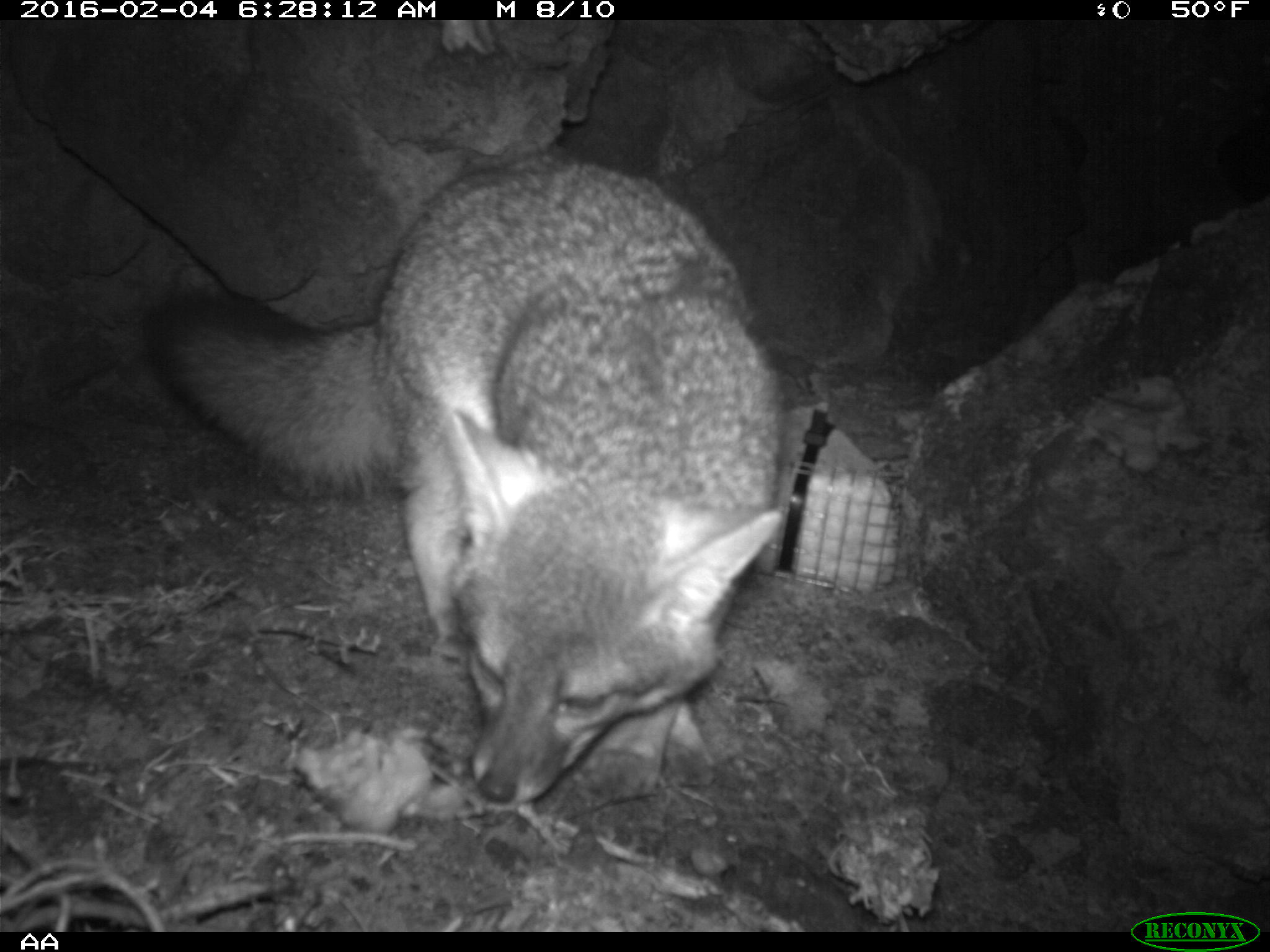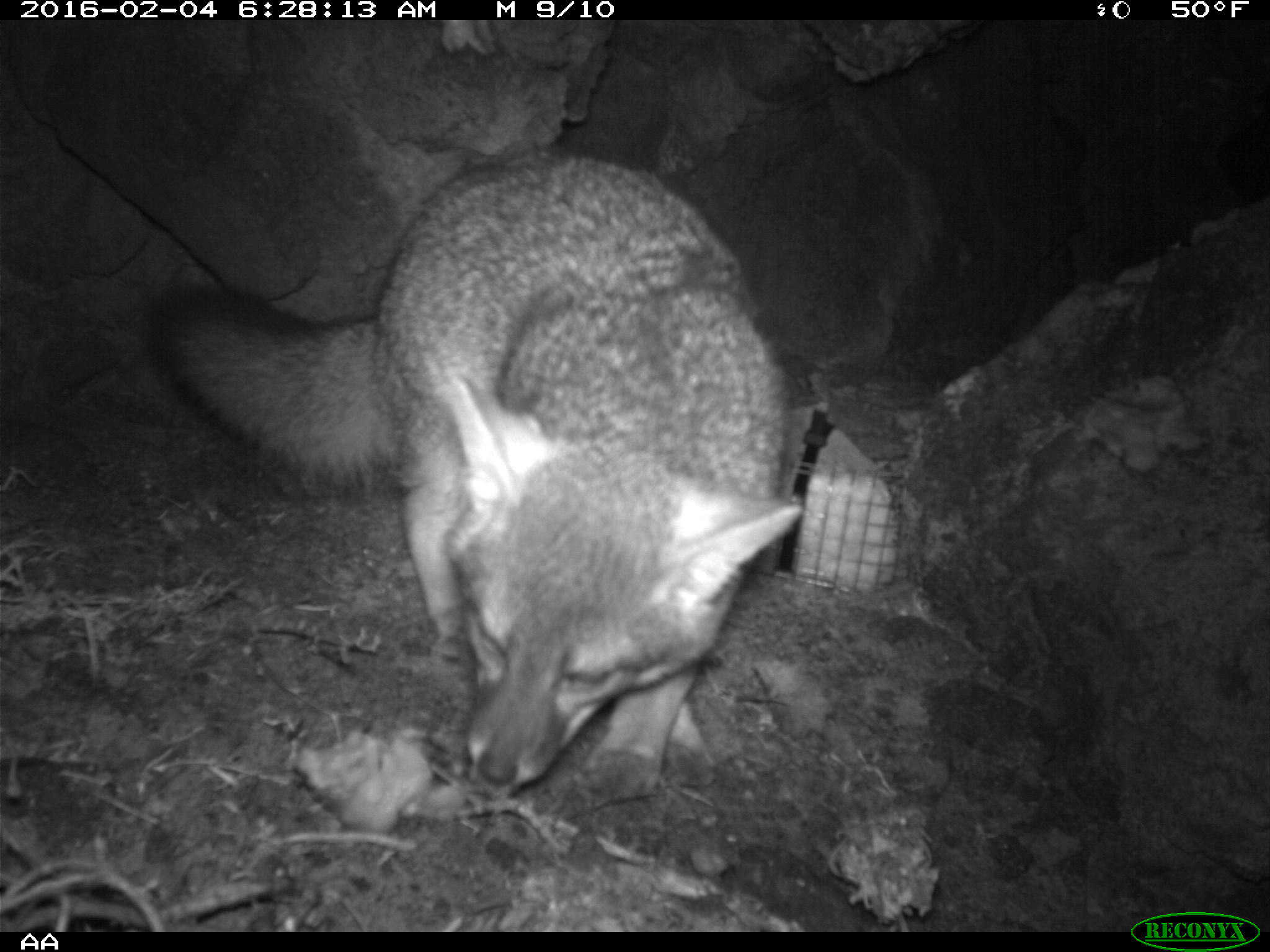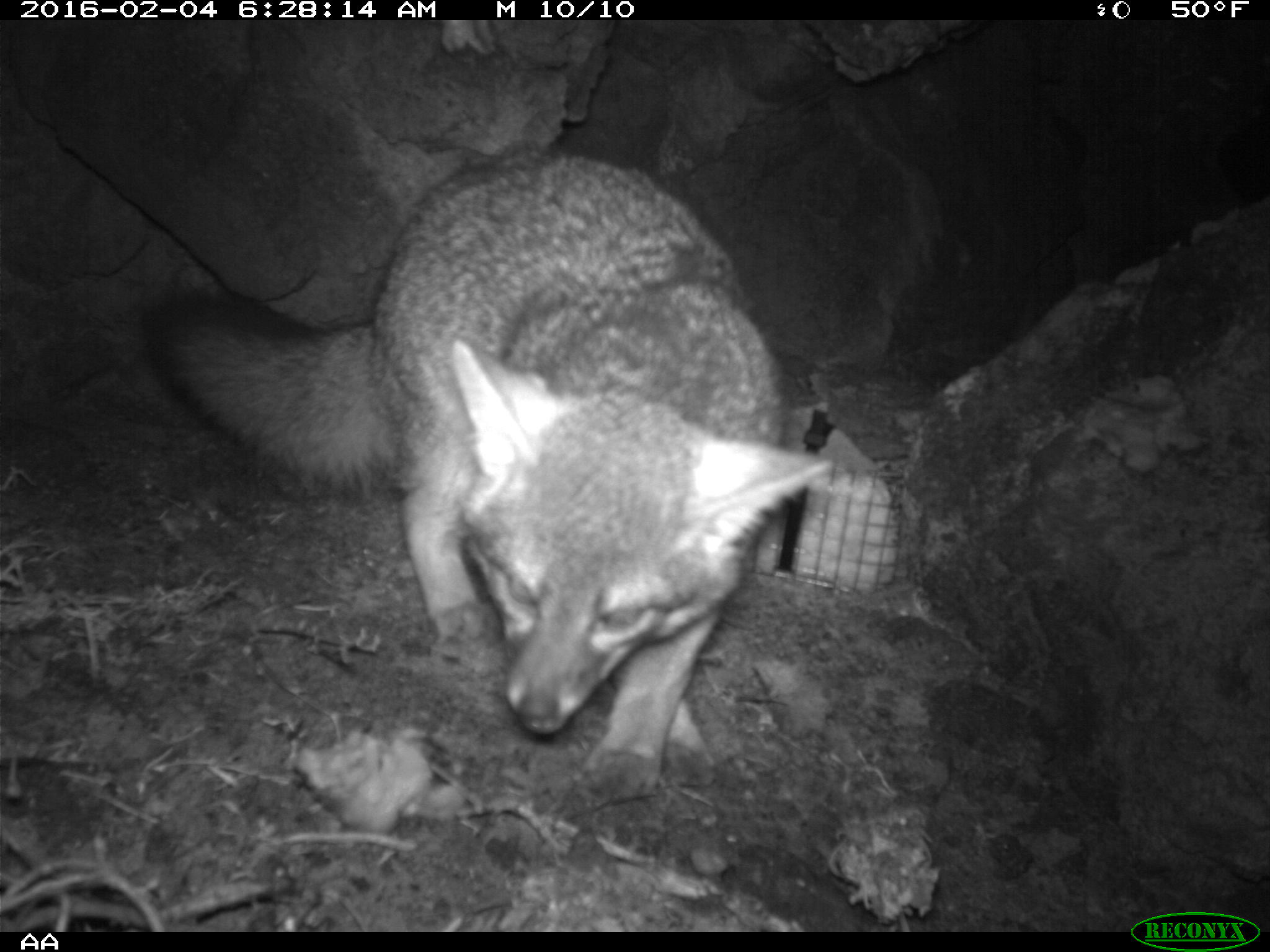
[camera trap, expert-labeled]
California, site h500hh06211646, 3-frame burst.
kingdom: Animalia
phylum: Chordata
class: Mammalia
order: Carnivora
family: Canidae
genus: Urocyon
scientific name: Urocyon littoralis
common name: island fox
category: fox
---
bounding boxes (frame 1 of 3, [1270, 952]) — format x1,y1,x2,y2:
fox: 146,151,784,804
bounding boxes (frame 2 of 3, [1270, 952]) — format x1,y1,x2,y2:
fox: 128,148,798,806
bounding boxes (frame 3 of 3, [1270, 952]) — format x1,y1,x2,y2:
fox: 146,151,831,799